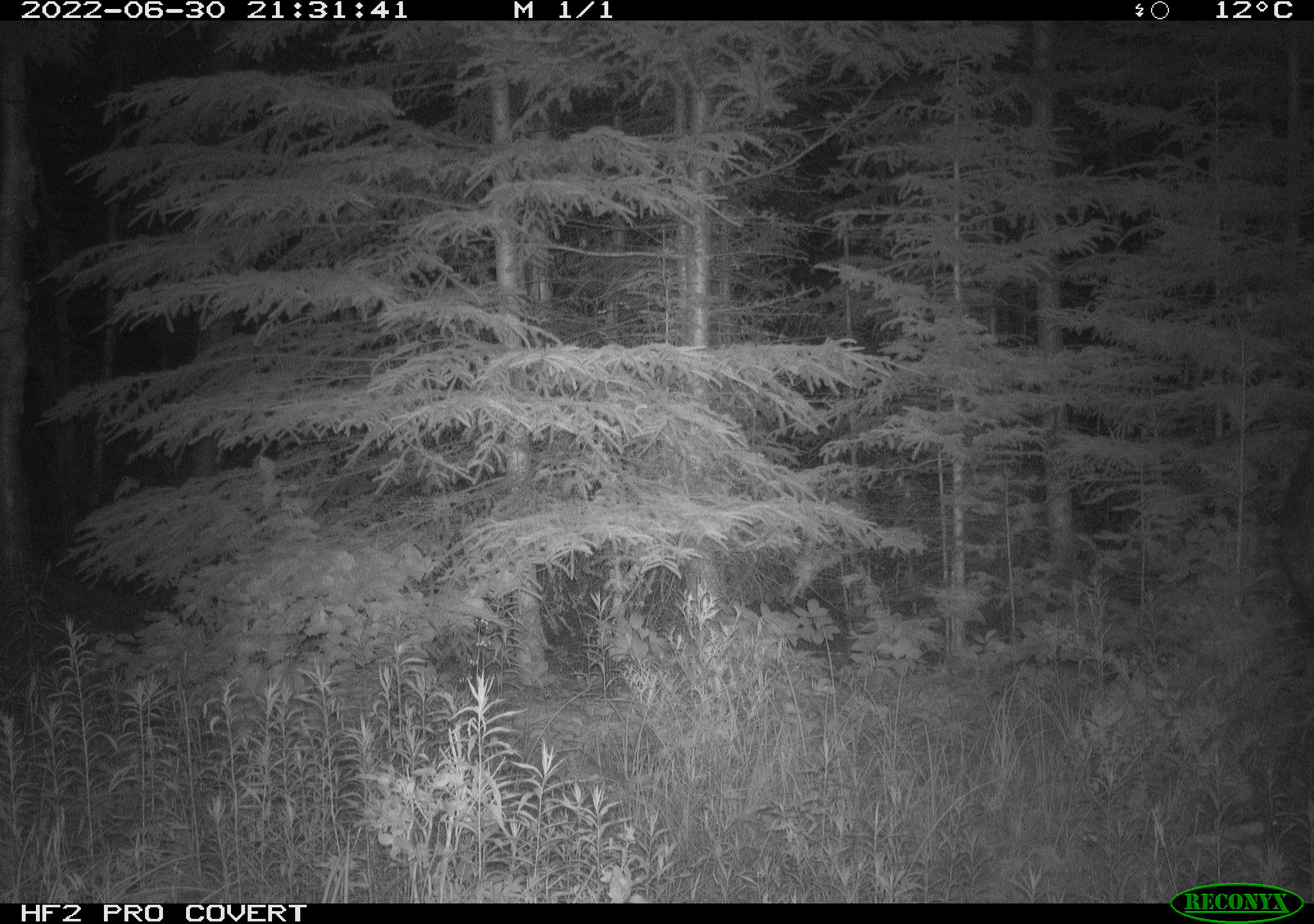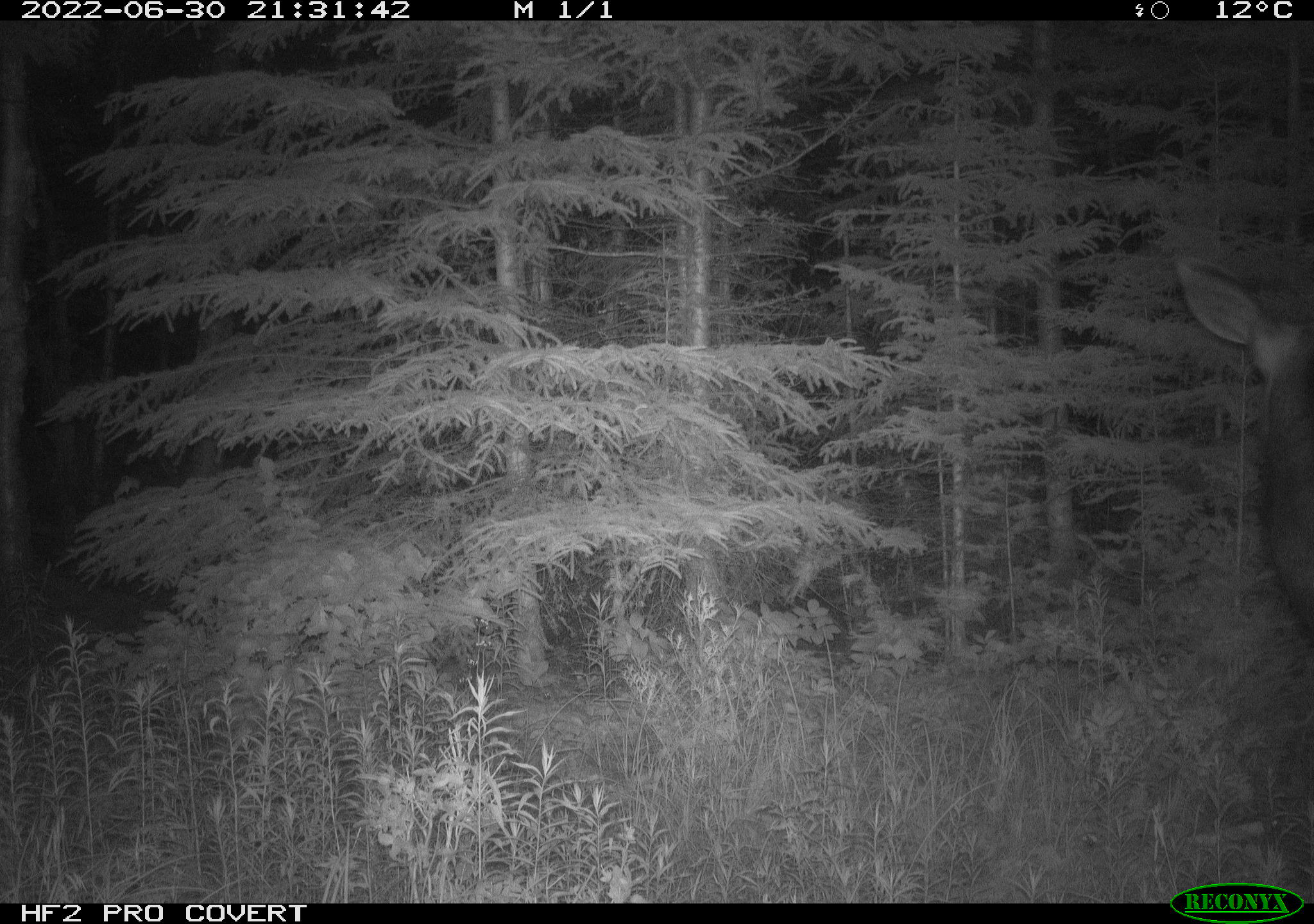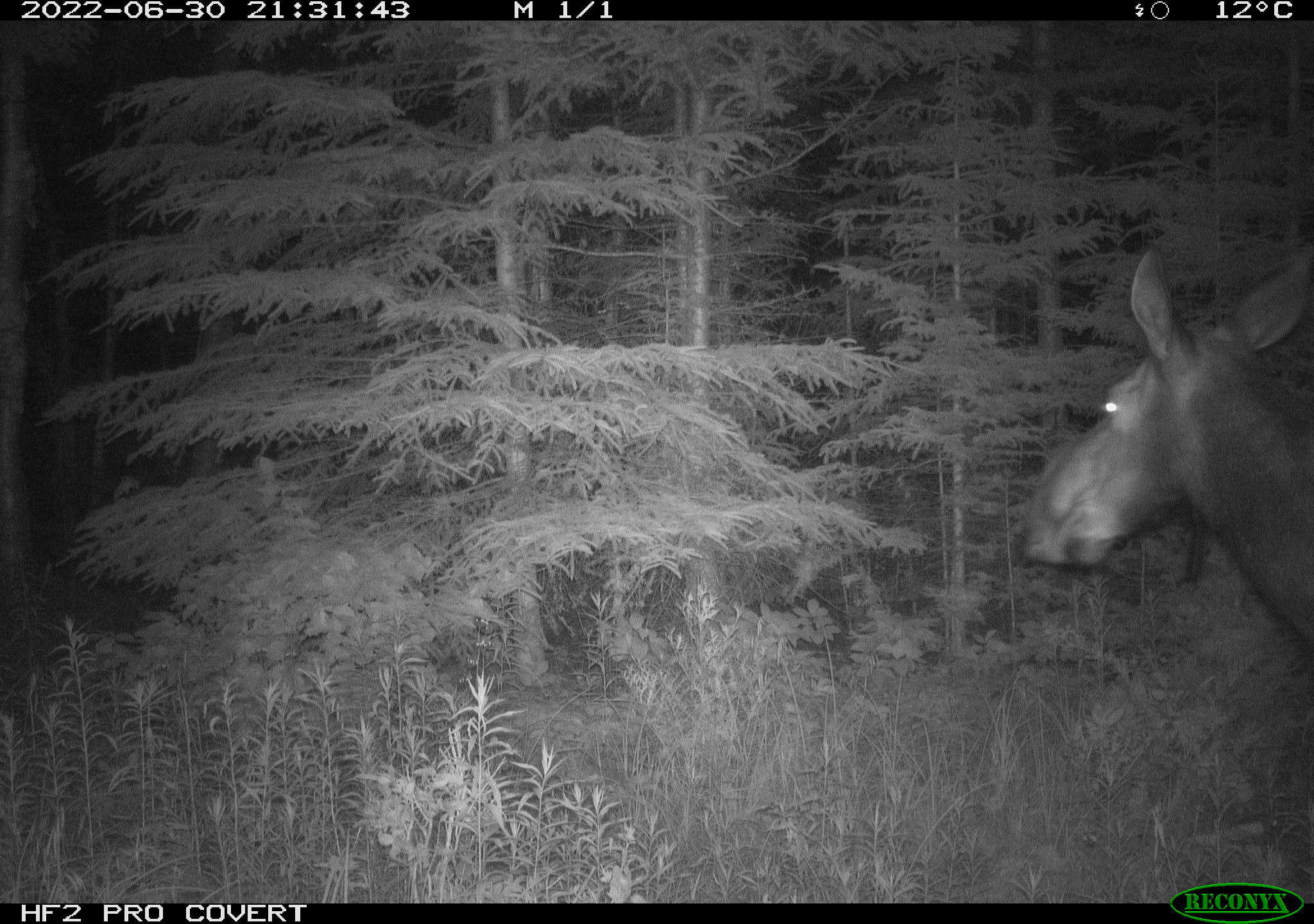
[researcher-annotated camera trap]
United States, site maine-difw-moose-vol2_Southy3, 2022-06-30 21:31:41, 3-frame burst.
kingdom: Animalia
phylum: Chordata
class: Mammalia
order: Artiodactyla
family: Cervidae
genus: Alces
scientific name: Alces alces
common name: moose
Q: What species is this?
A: Moose (Alces alces).